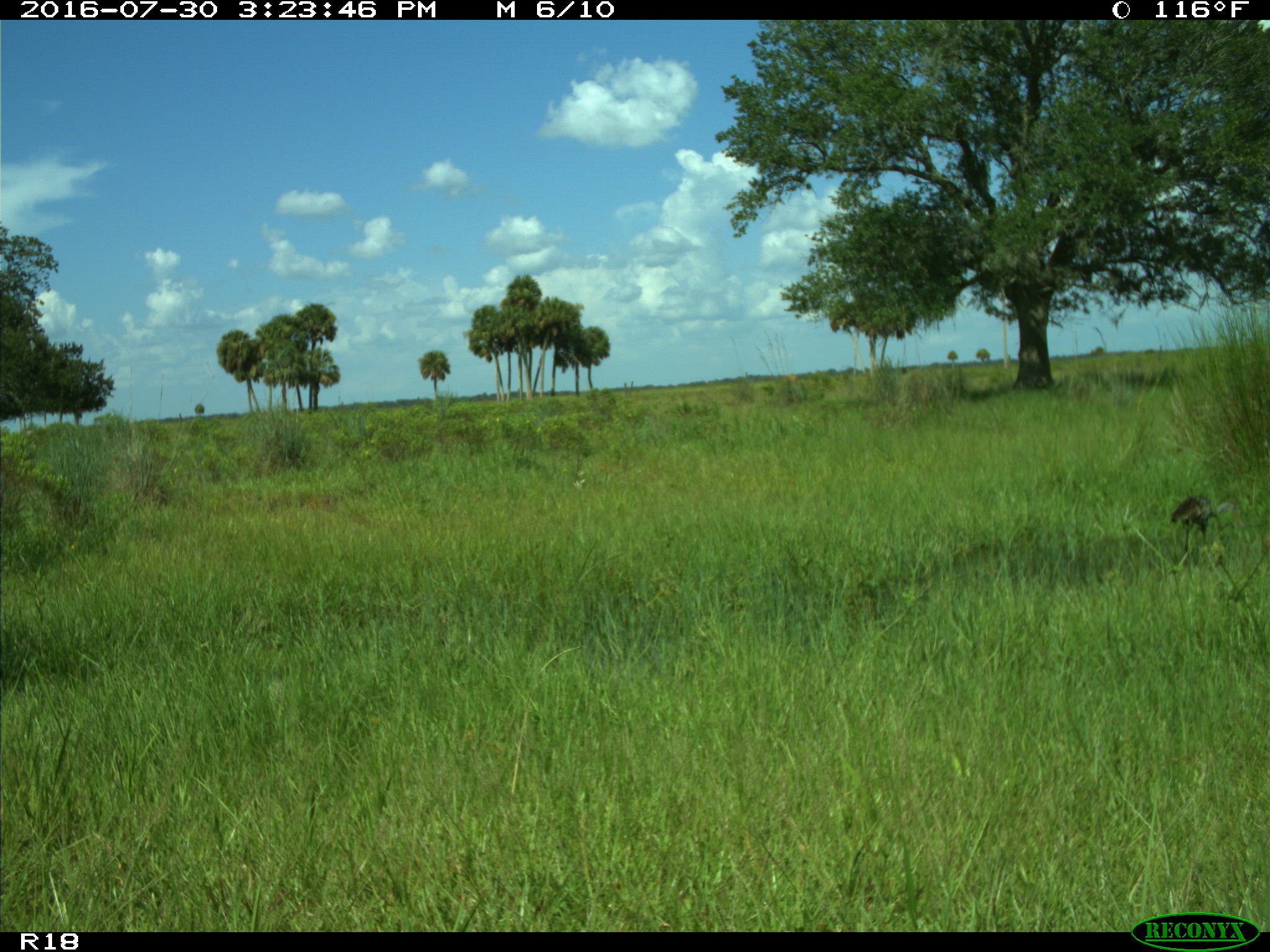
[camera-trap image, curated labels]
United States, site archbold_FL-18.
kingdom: Animalia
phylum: Chordata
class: Aves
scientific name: Aves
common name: birds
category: unidentified bird